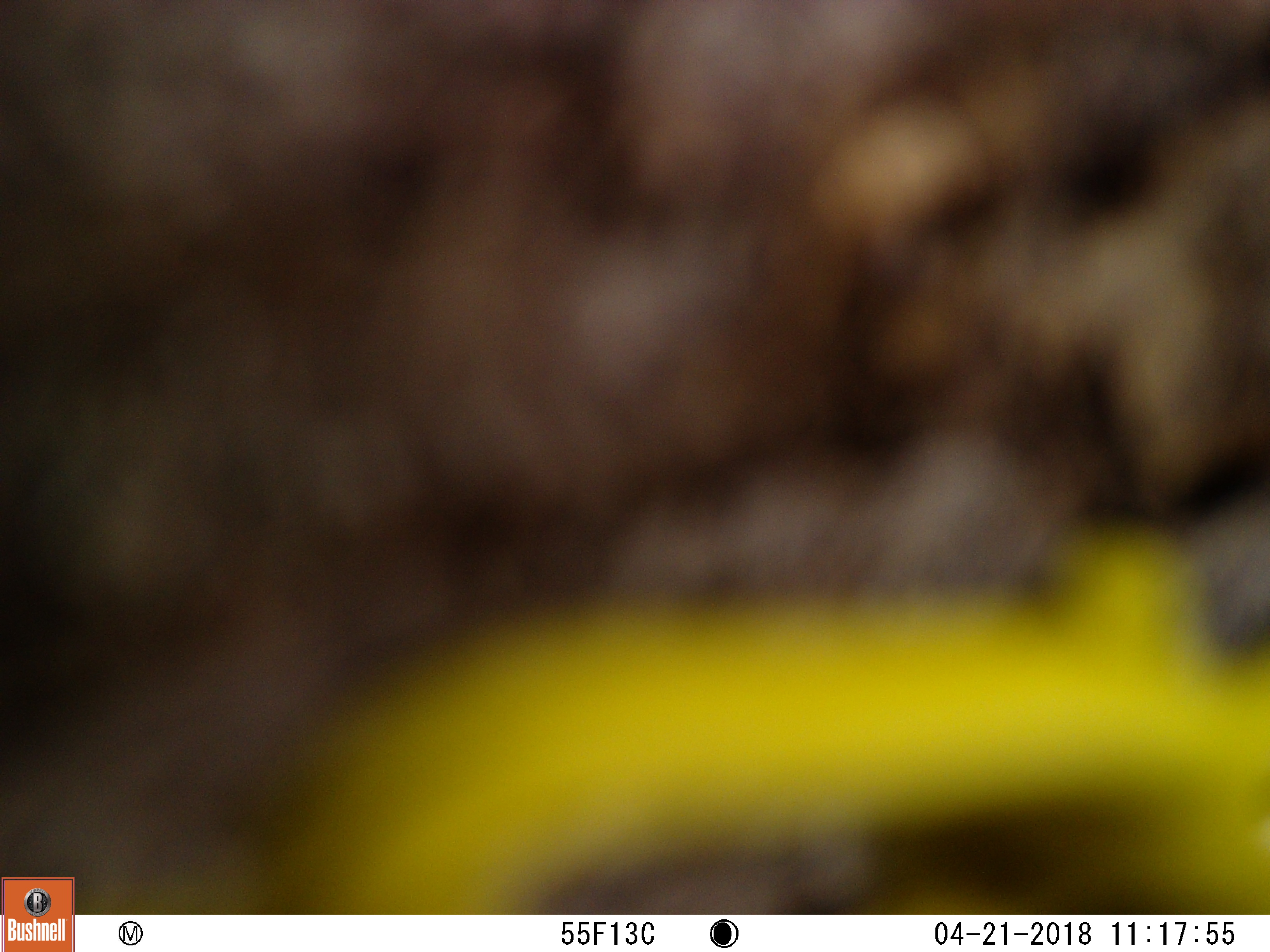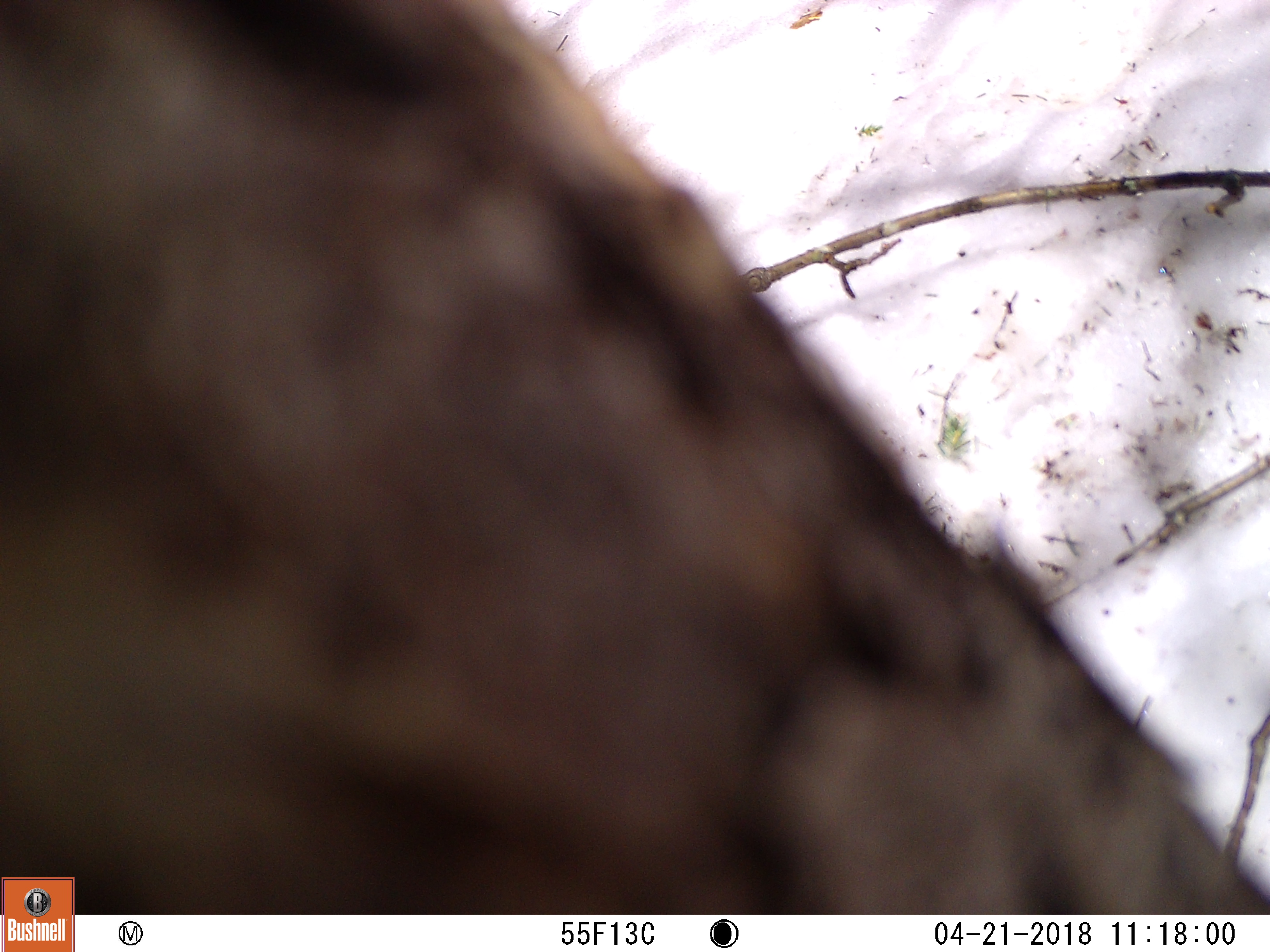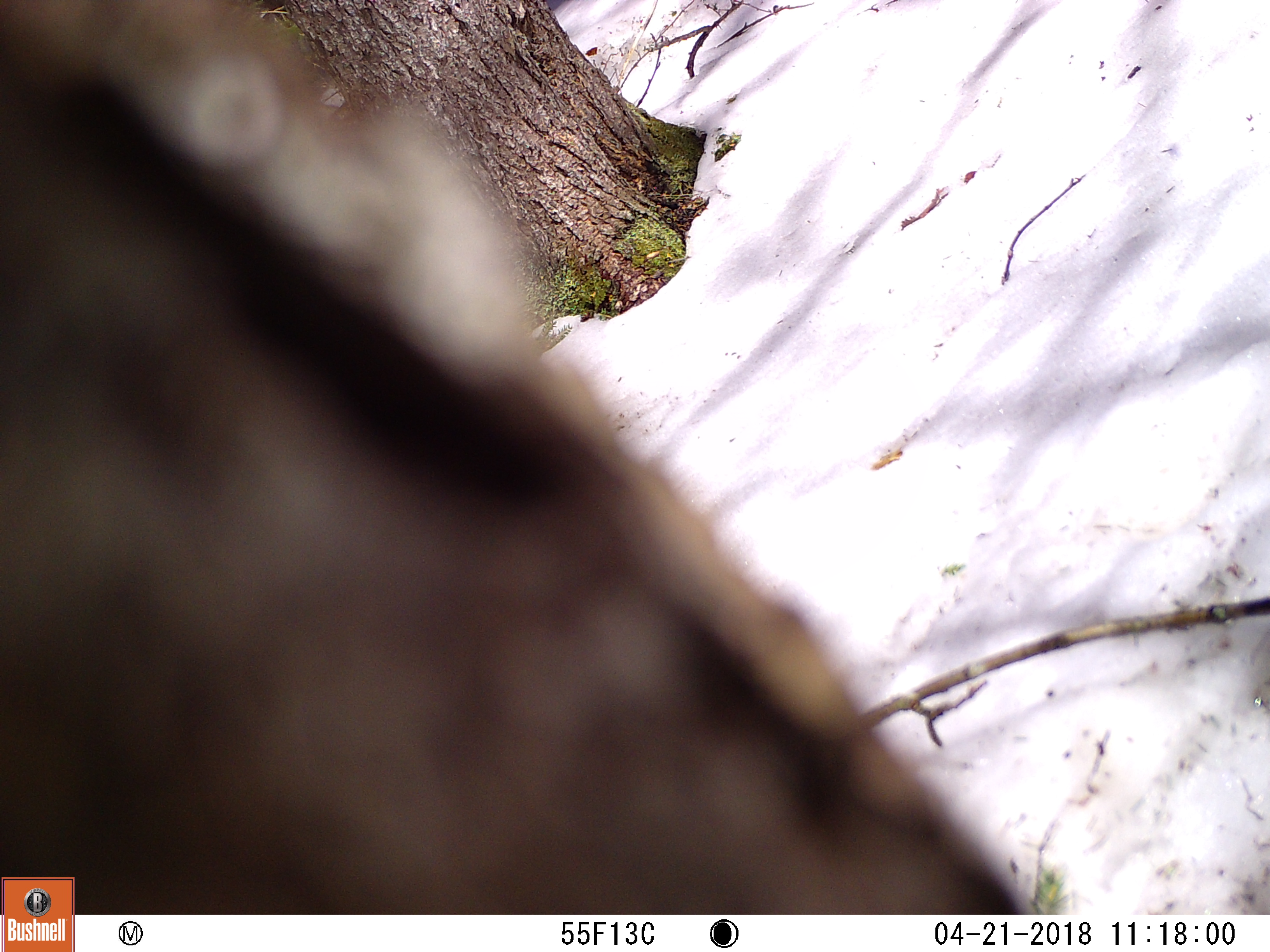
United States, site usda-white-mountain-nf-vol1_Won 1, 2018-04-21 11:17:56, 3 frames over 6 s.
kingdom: Animalia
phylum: Chordata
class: Mammalia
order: Carnivora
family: Ursidae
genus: Ursus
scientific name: Ursus americanus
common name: black bear